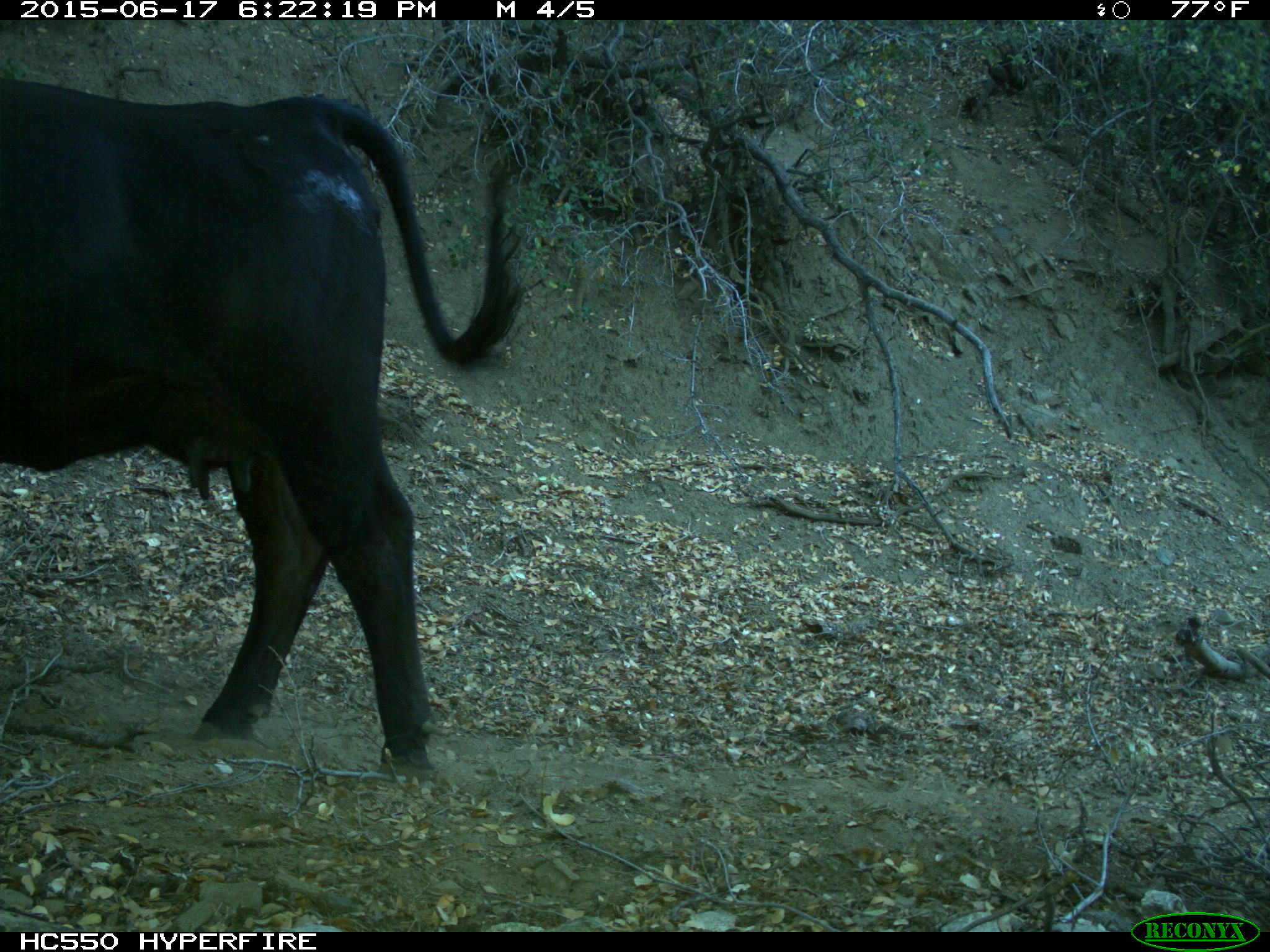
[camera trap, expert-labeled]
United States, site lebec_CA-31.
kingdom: Animalia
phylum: Chordata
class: Mammalia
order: Artiodactyla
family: Bovidae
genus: Bos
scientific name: Bos taurus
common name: domestic cow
Bos taurus (domestic cow).